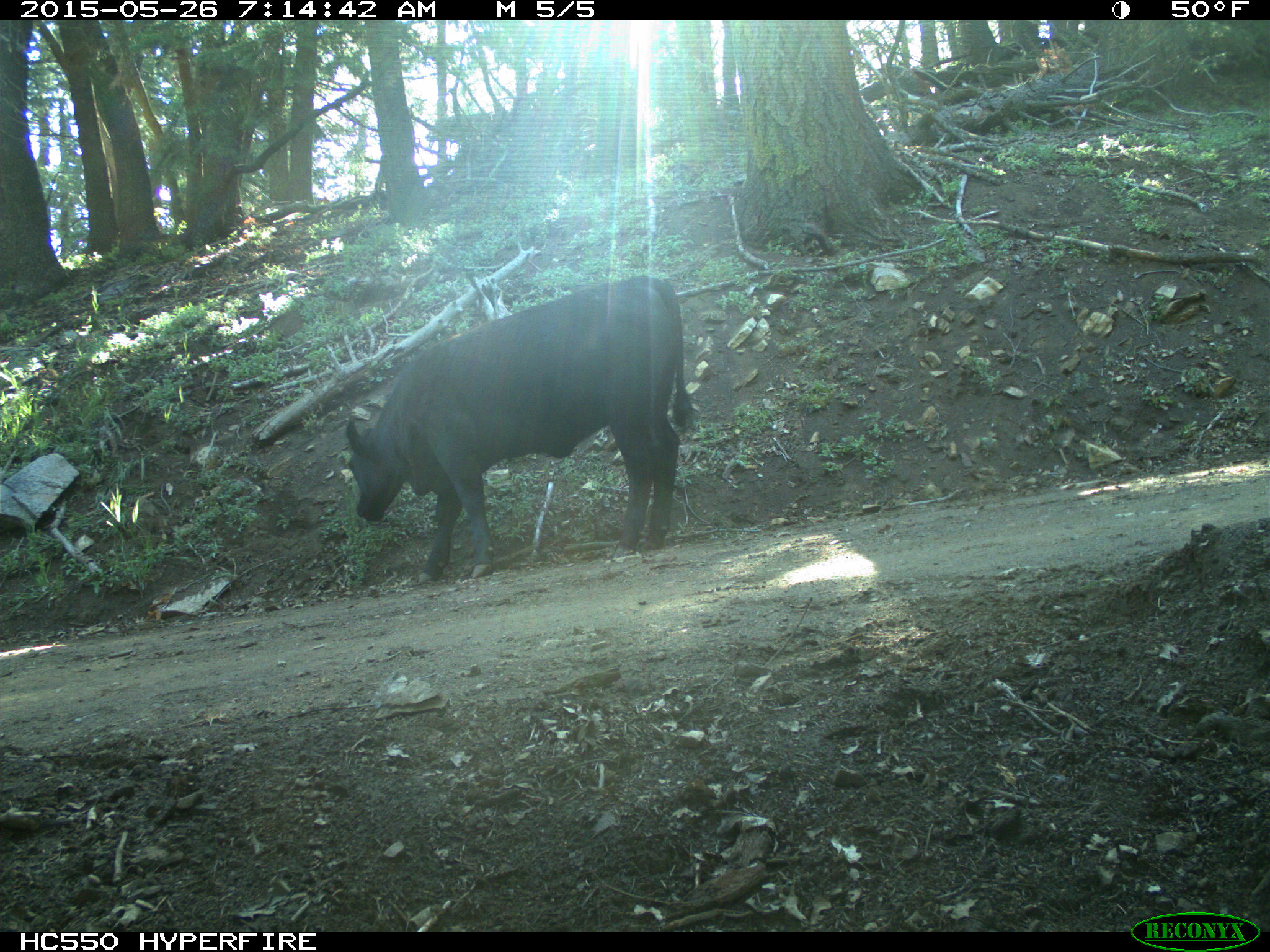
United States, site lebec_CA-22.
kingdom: Animalia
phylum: Chordata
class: Mammalia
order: Artiodactyla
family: Bovidae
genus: Bos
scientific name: Bos taurus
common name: domestic cow